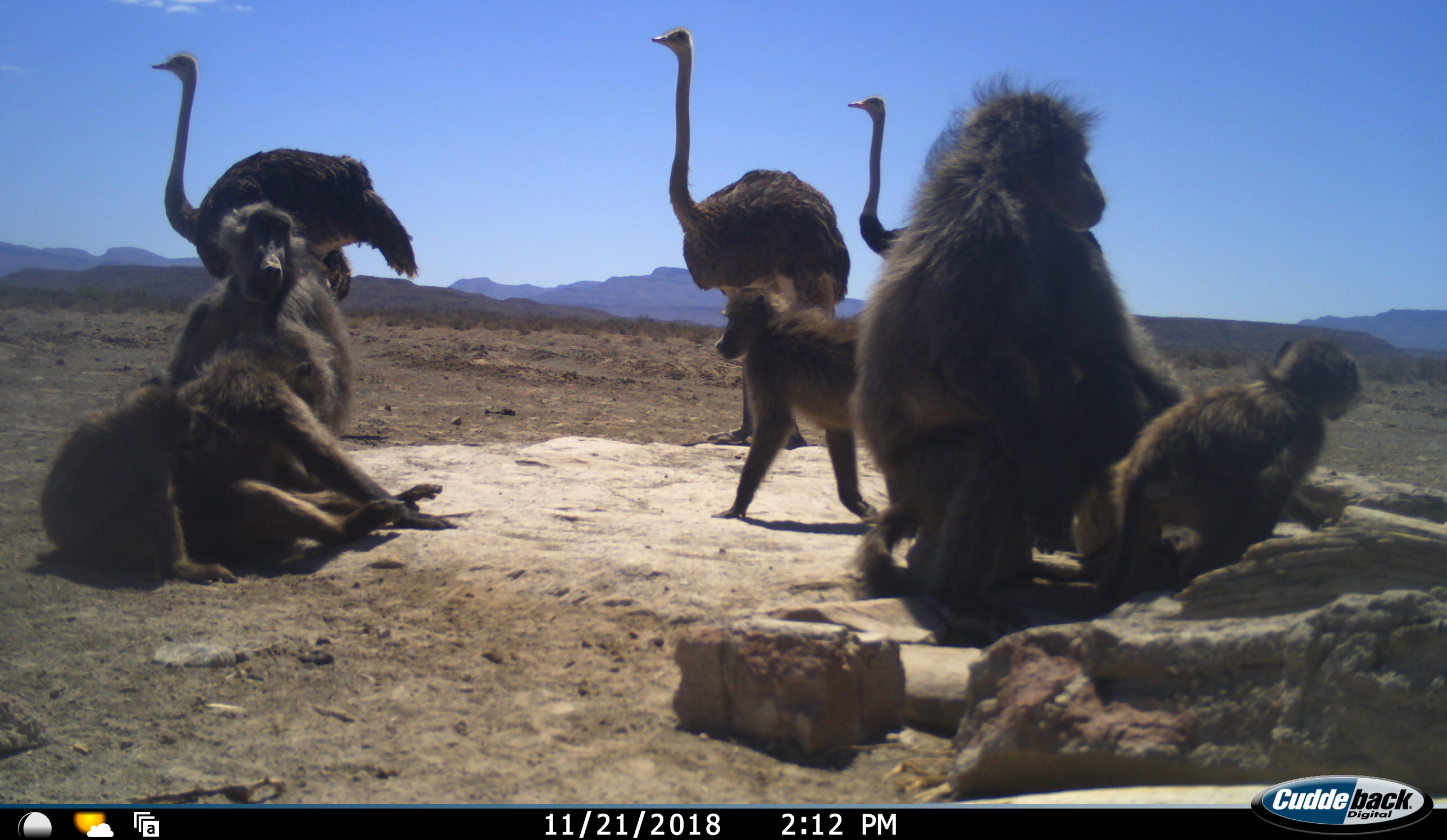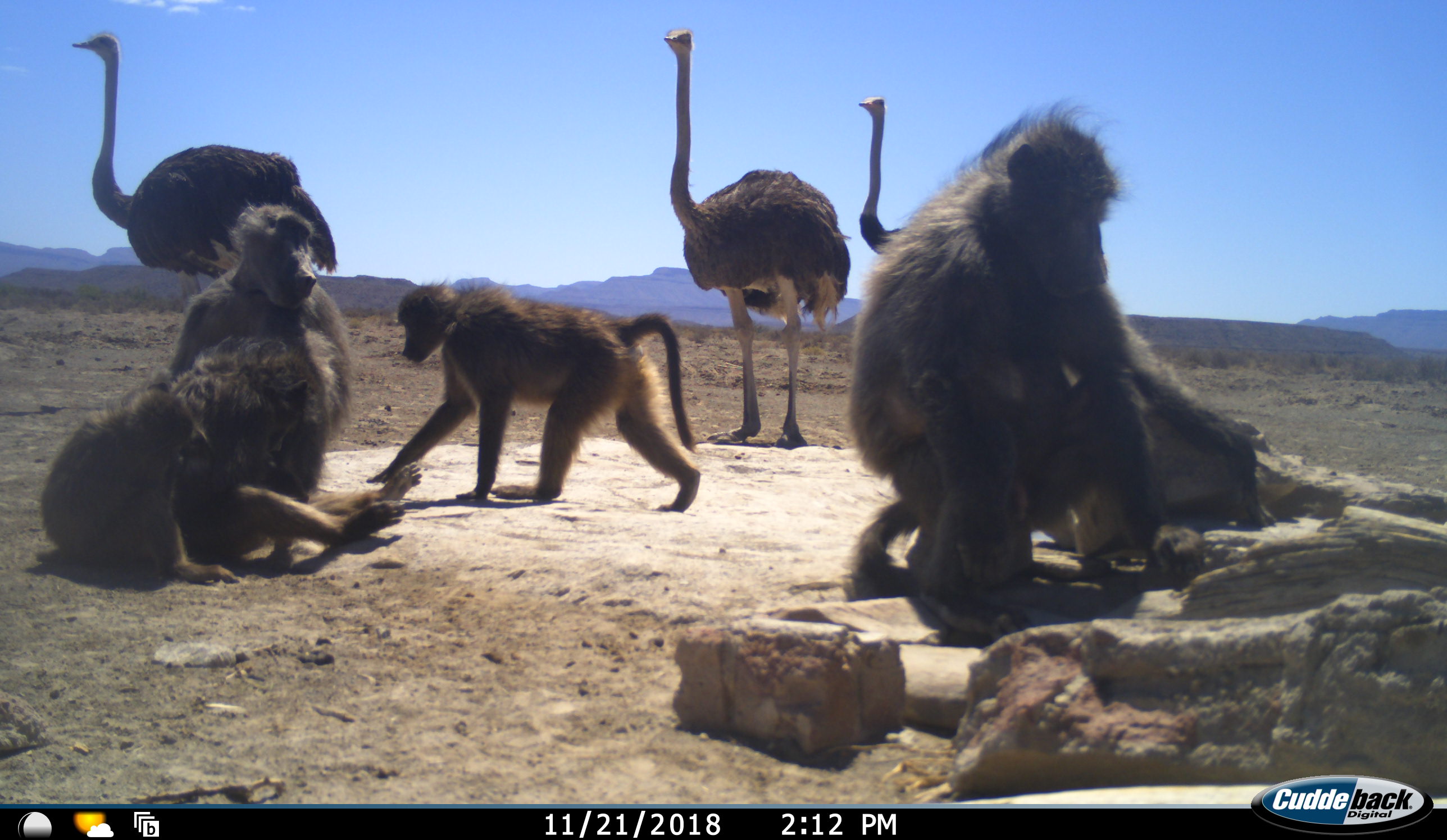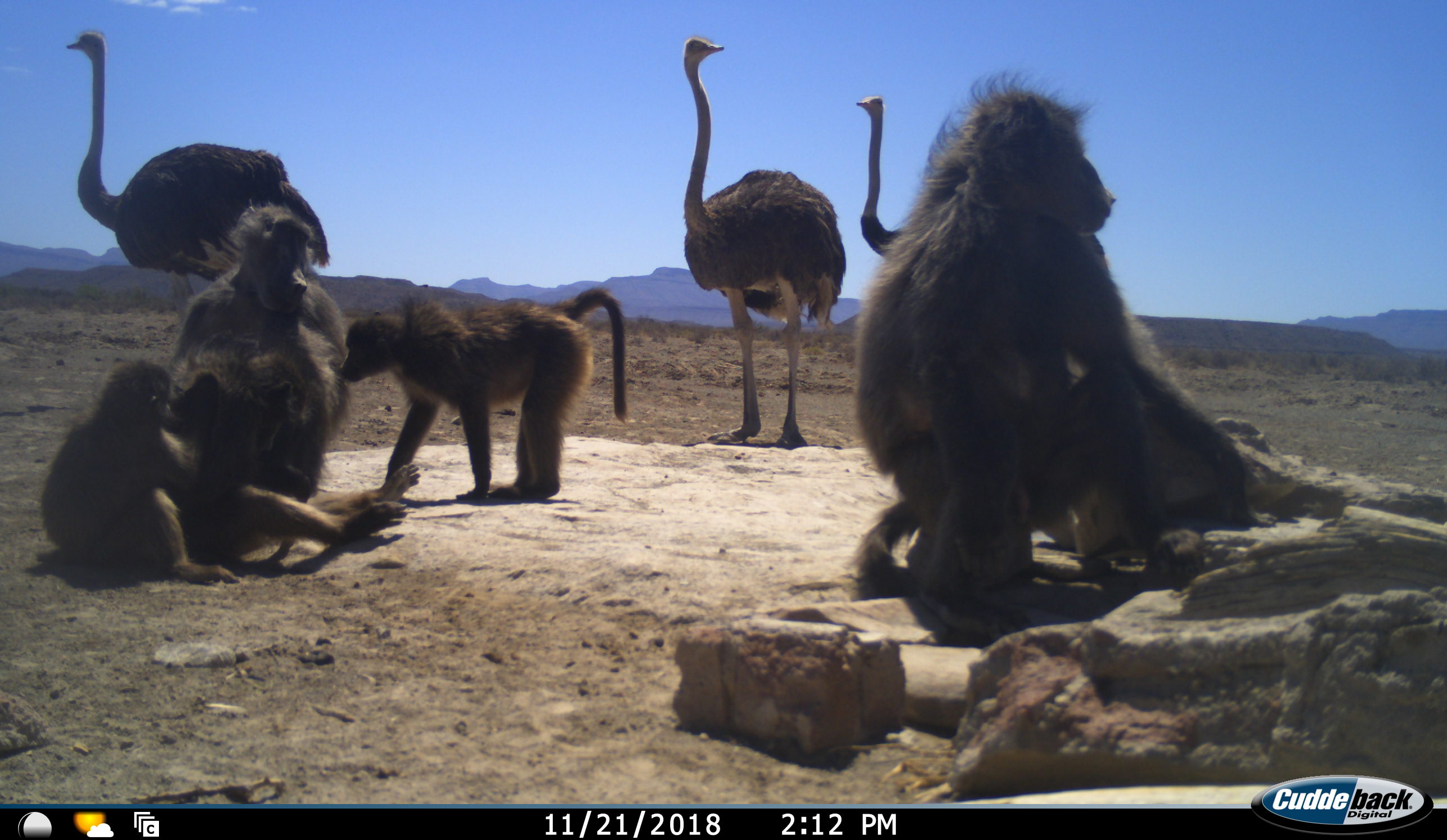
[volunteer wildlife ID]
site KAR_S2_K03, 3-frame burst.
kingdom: Animalia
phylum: Chordata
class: Mammalia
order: Primates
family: Cercopithecidae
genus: Papio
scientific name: Papio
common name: baboon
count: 6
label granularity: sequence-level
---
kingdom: Animalia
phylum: Chordata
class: Aves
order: Struthioniformes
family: Struthionidae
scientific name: Struthionidae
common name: ostrich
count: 3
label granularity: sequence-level